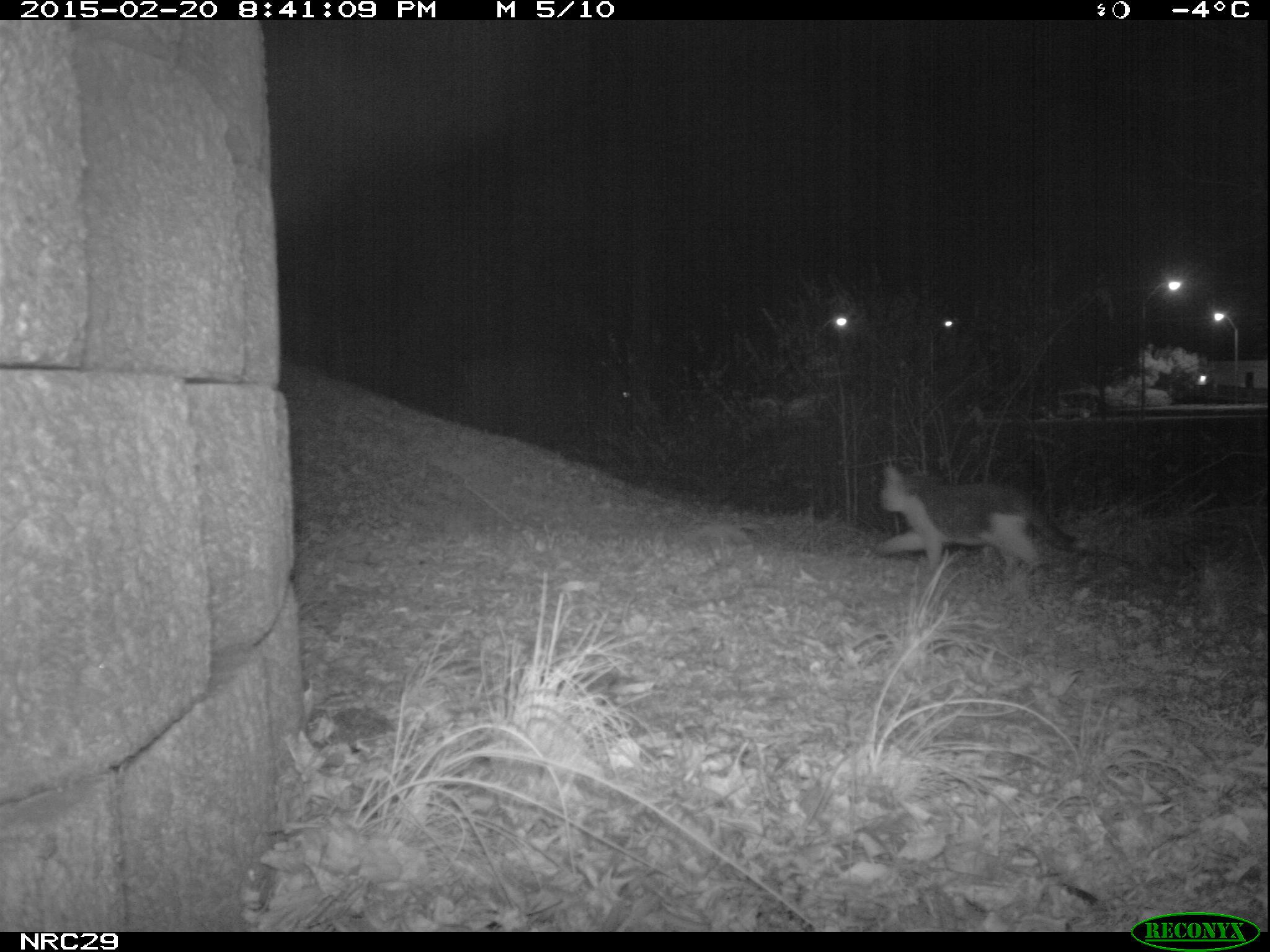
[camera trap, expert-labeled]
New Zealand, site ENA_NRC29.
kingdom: Animalia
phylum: Chordata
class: Mammalia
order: Carnivora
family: Felidae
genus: Felis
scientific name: Felis catus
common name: domestic cat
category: cat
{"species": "cat (domestic cat) (Felis catus)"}